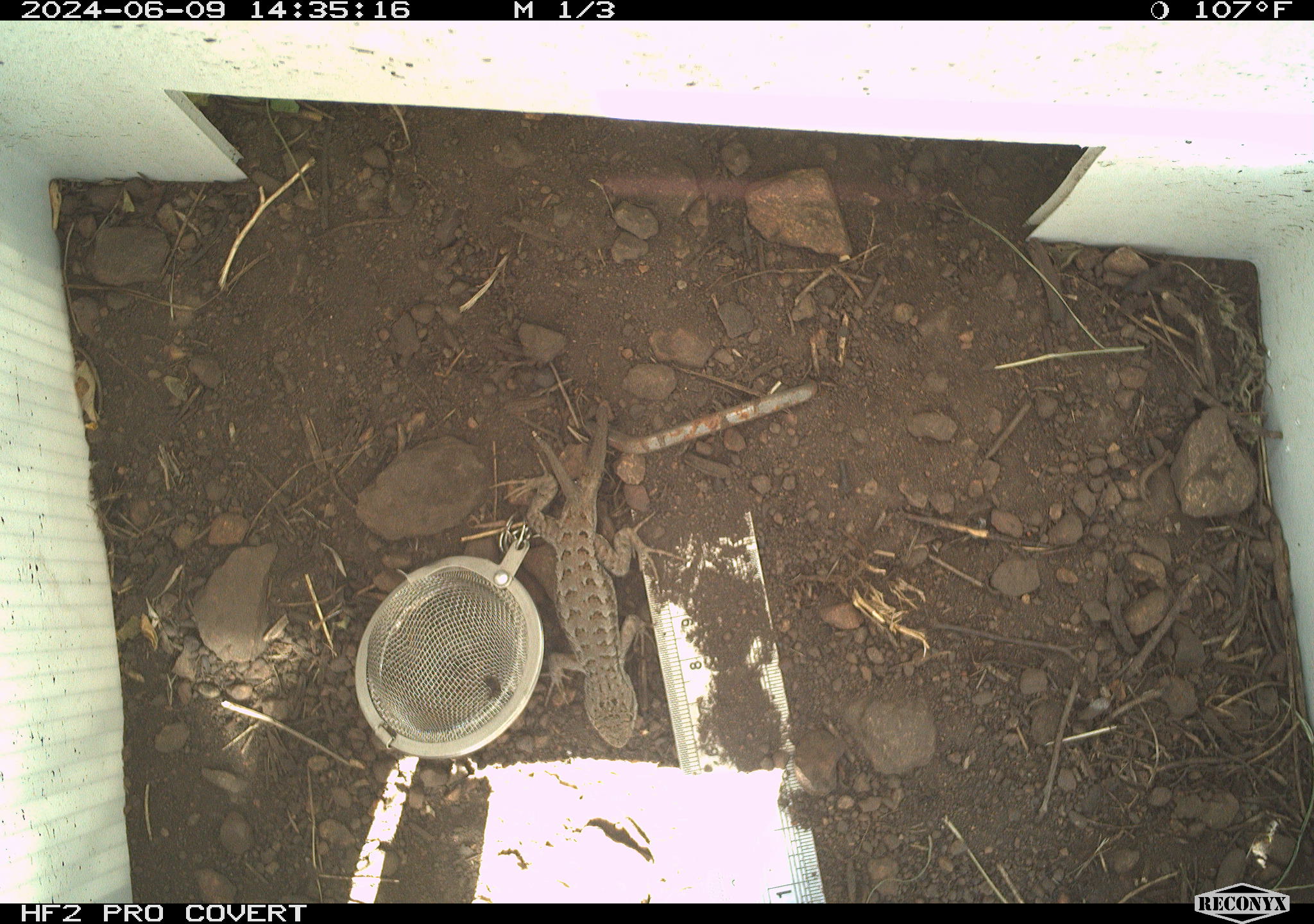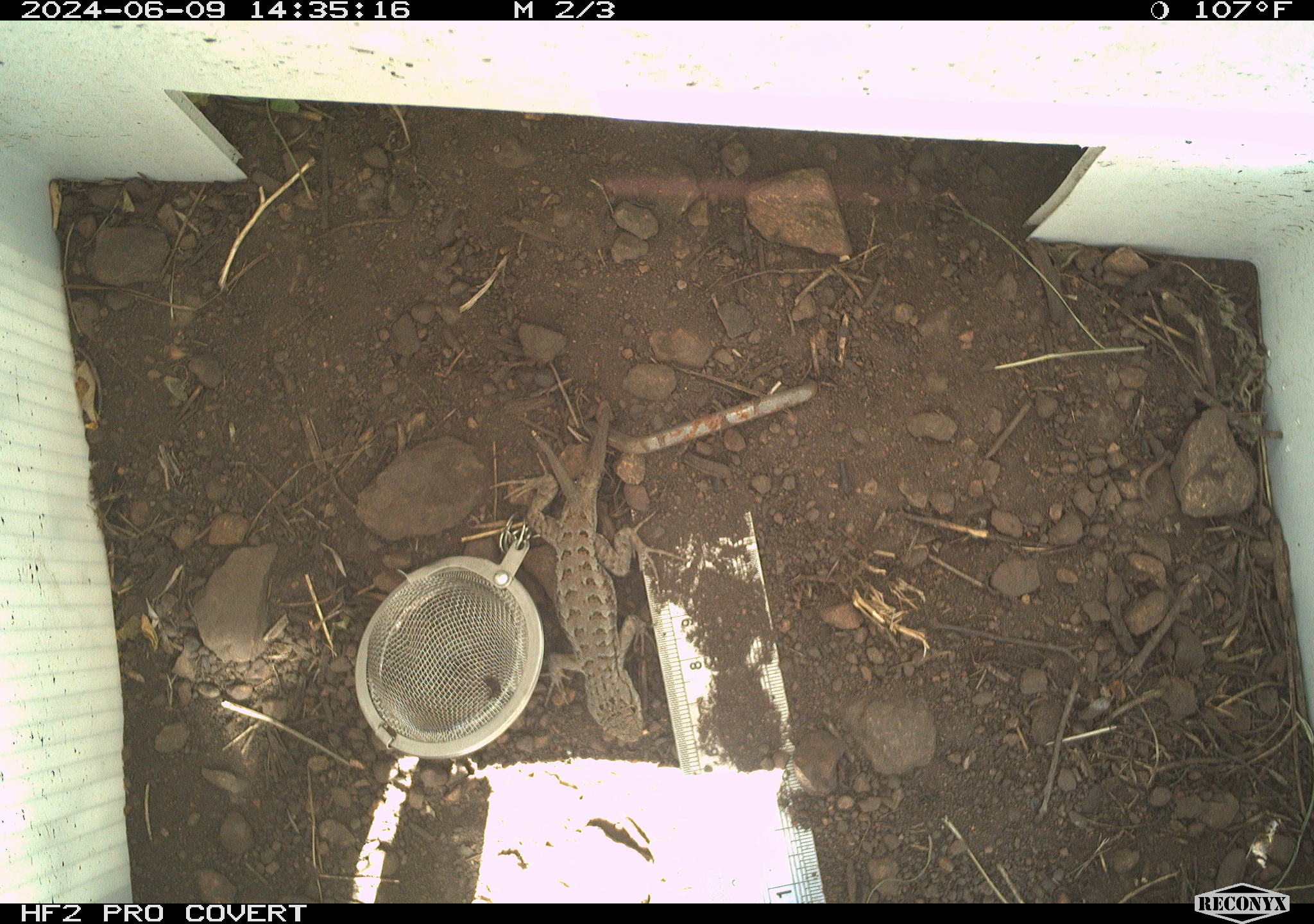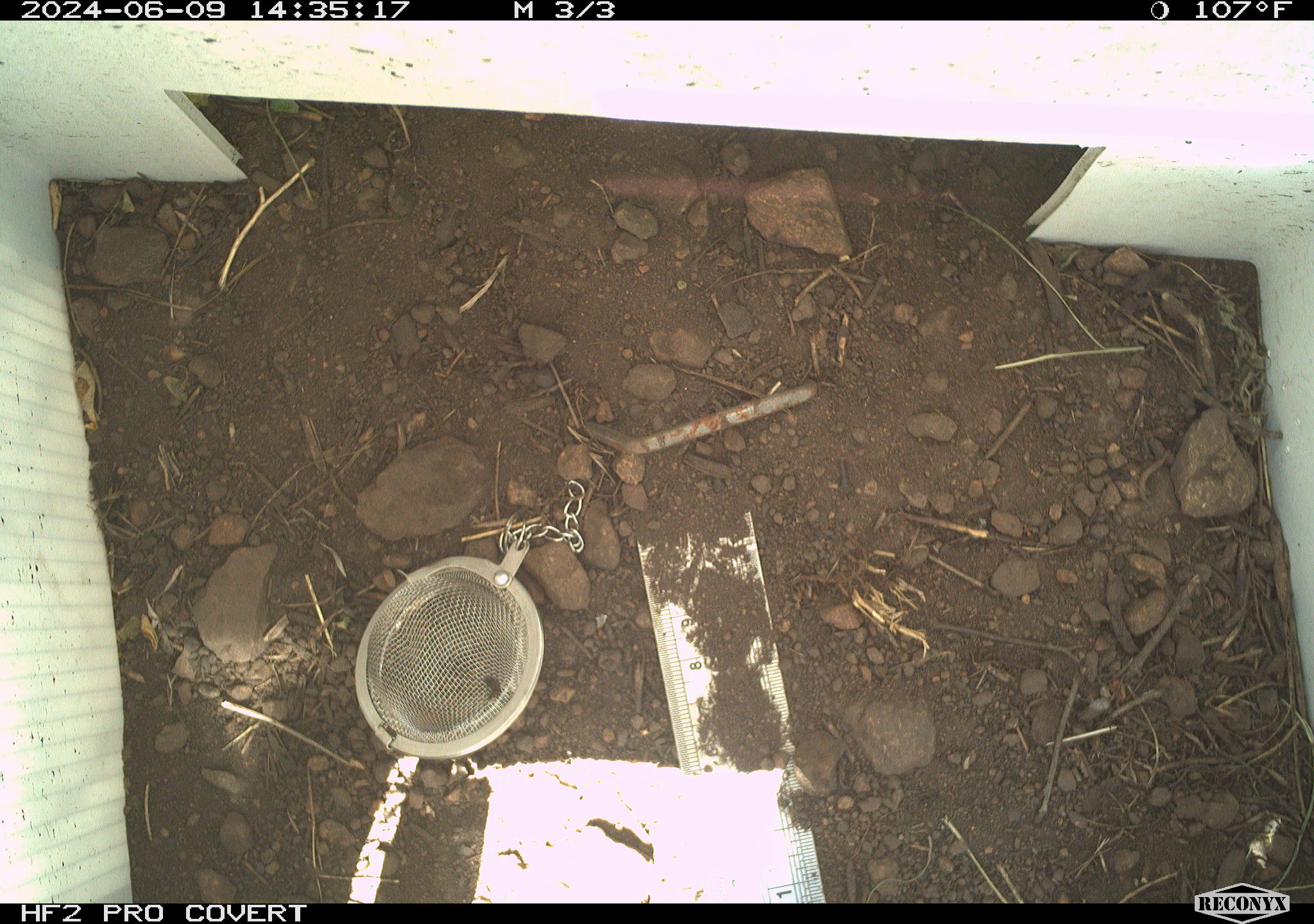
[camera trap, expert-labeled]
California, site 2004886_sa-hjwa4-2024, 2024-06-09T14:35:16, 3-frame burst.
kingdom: Animalia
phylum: Chordata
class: Reptilia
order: Squamata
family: Phrynosomatidae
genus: Sceloporus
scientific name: Sceloporus occidentalis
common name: western fence lizard